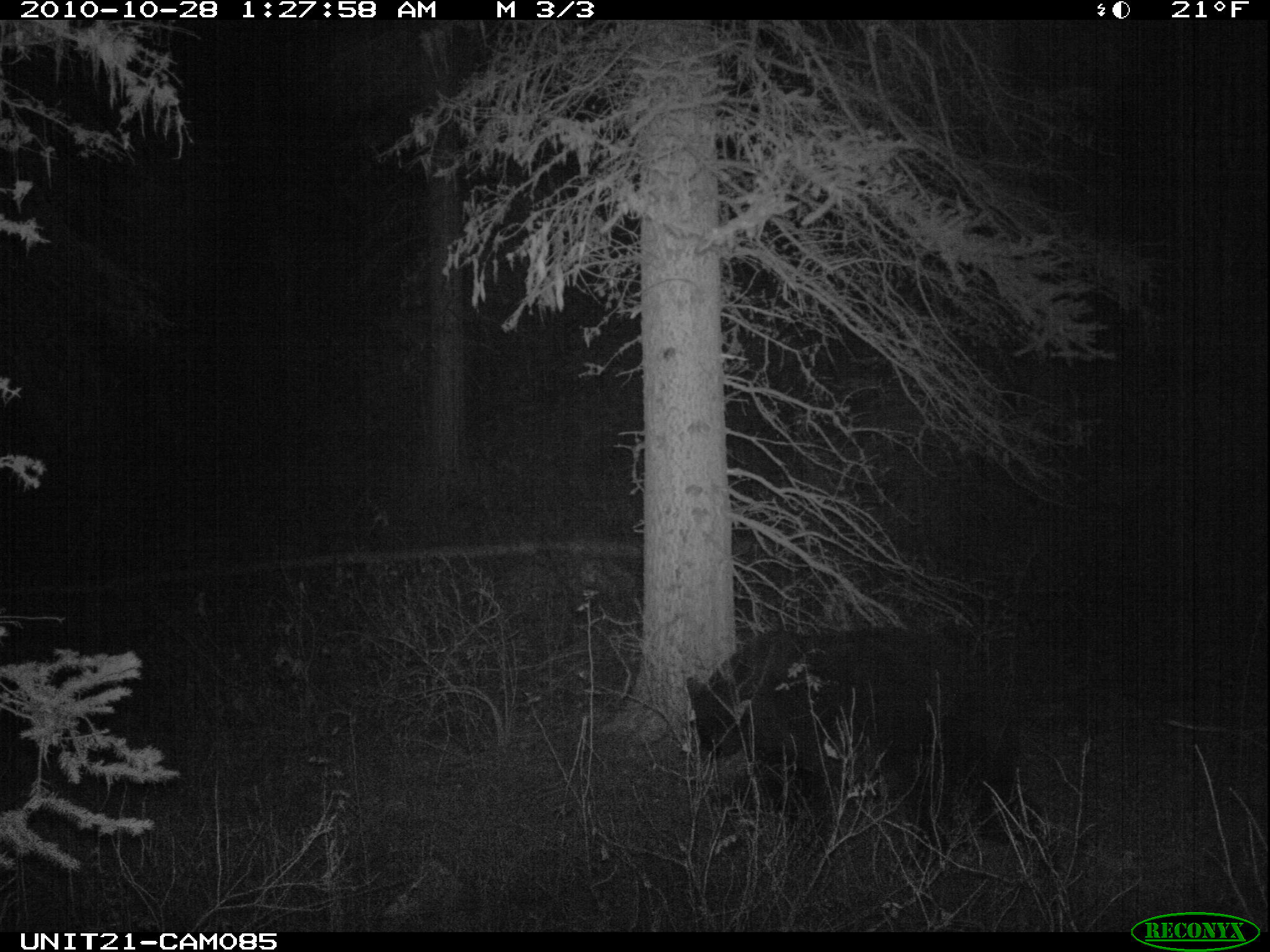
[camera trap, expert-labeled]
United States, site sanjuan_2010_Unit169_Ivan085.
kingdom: Animalia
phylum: Chordata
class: Mammalia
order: Carnivora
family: Ursidae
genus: Ursus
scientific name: Ursus americanus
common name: american black bear